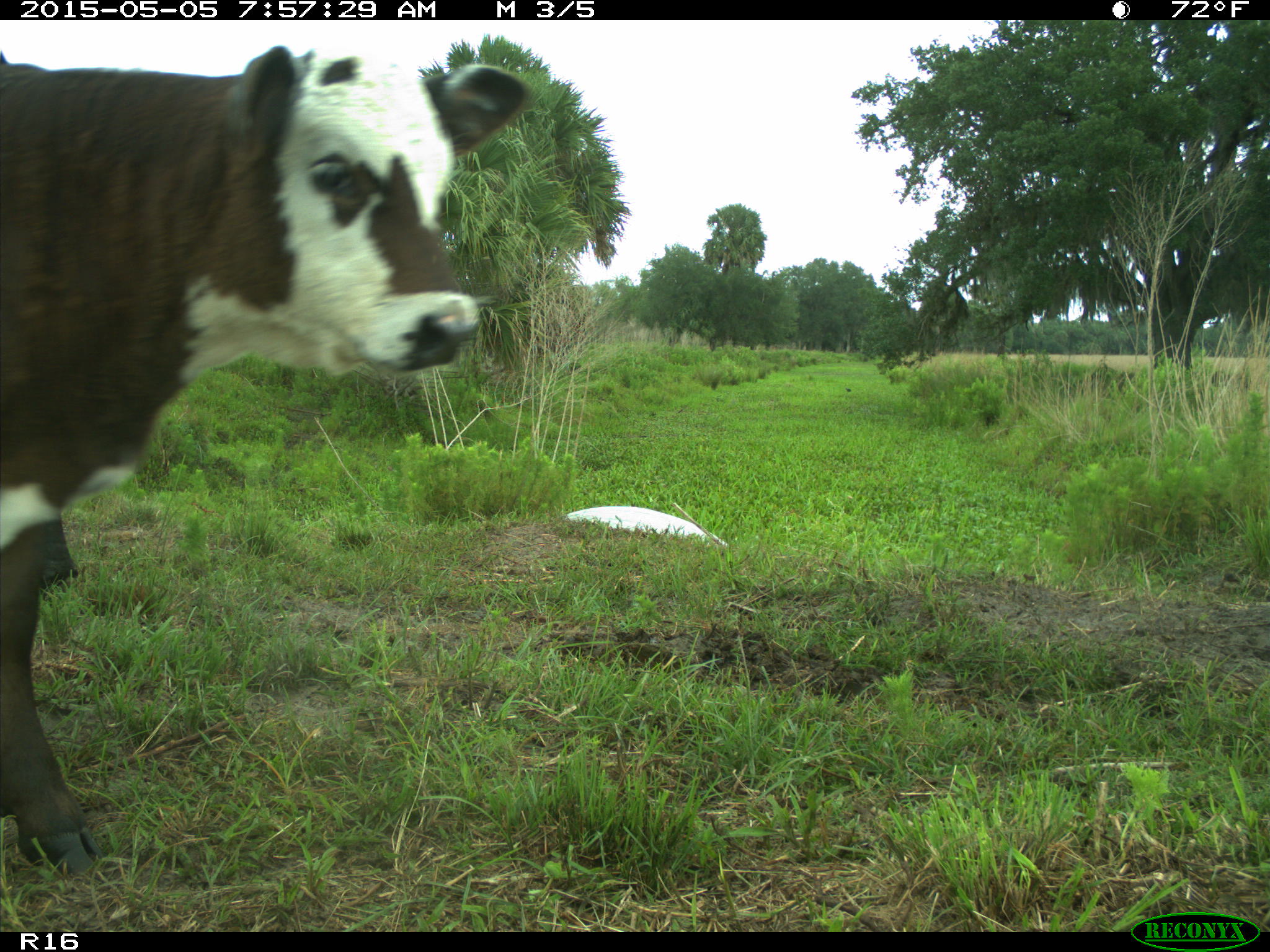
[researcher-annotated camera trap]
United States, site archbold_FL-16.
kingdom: Animalia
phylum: Chordata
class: Mammalia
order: Artiodactyla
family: Bovidae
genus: Bos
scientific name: Bos taurus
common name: domestic cow